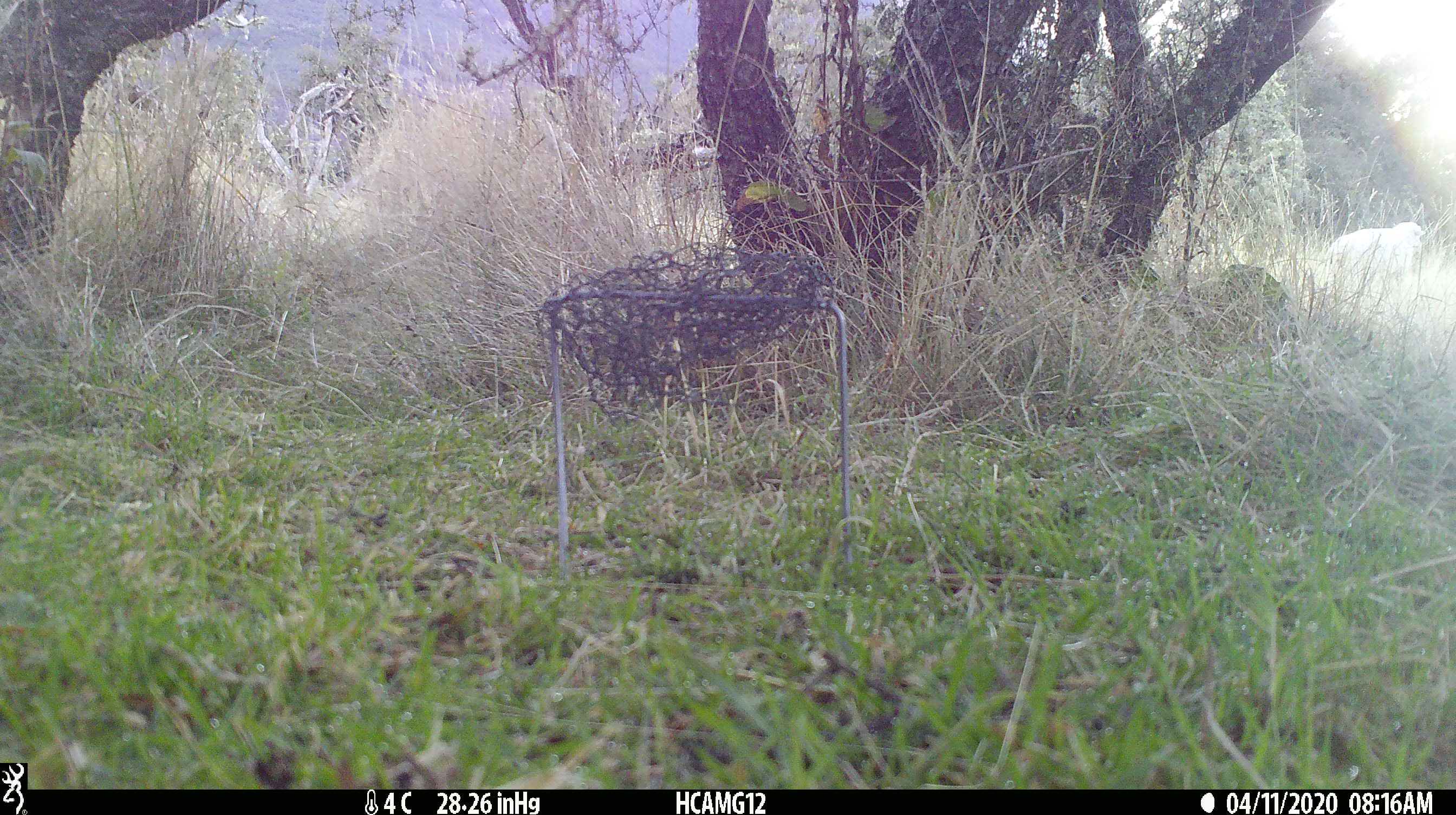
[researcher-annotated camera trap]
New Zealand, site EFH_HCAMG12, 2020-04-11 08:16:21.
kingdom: Animalia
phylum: Chordata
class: Mammalia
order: Artiodactyla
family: Bovidae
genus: Ovis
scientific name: Ovis aries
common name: domestic sheep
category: sheep